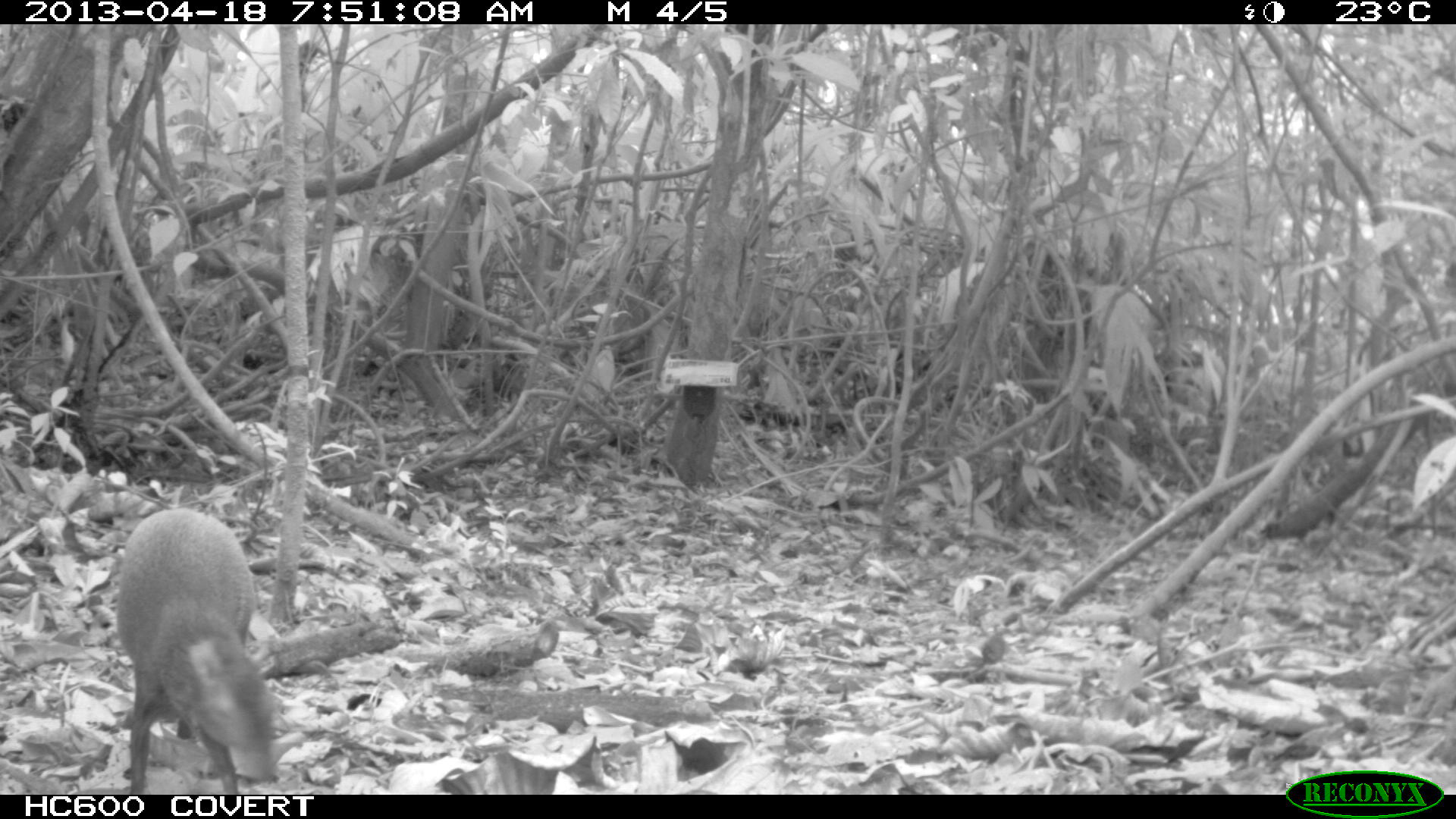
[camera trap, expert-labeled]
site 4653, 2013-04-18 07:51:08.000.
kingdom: Animalia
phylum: Chordata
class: Mammalia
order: Rodentia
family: Dasyproctidae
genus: Dasyprocta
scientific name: Dasyprocta leporina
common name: red-rumped agouti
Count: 1.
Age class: adult.